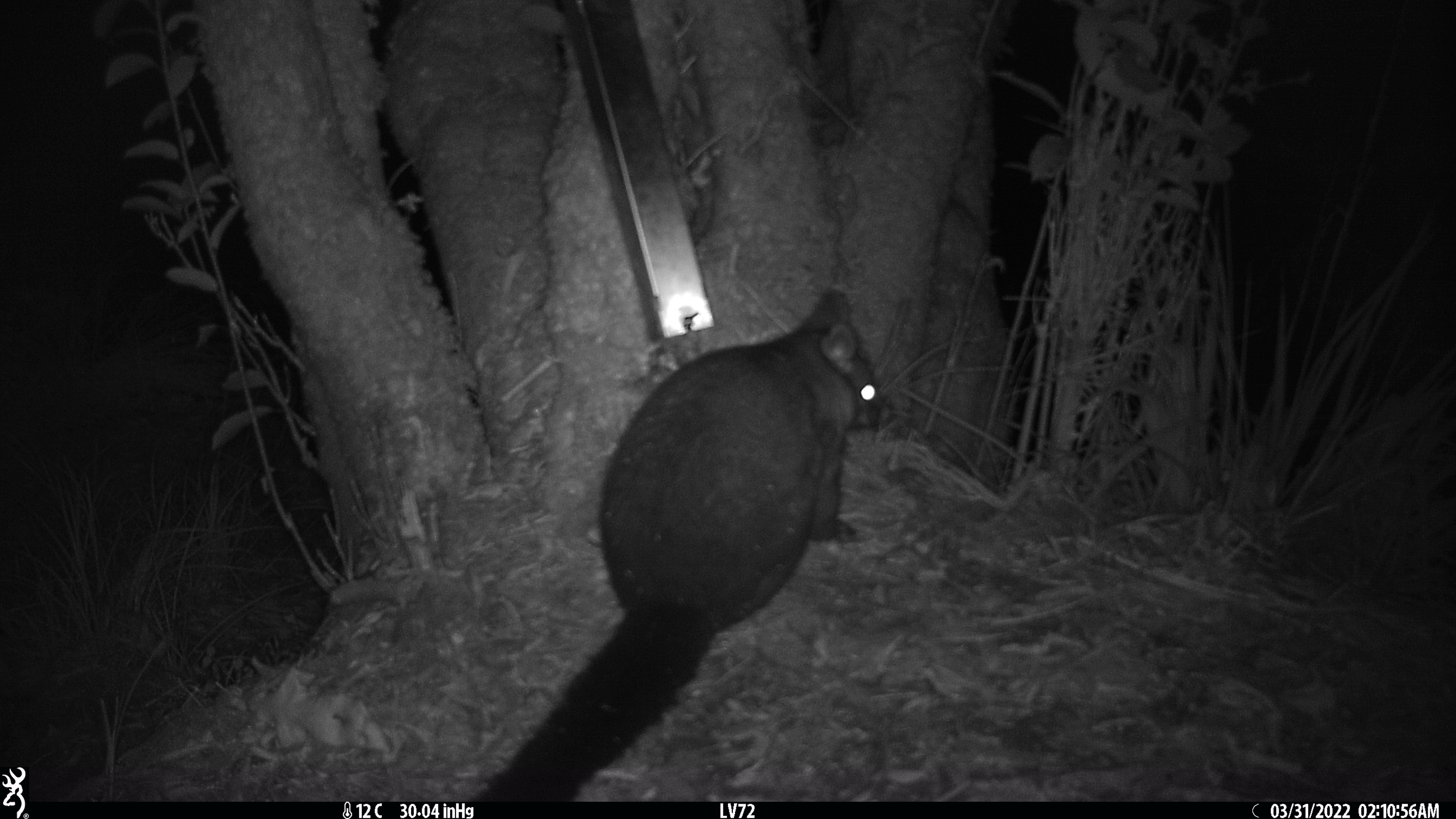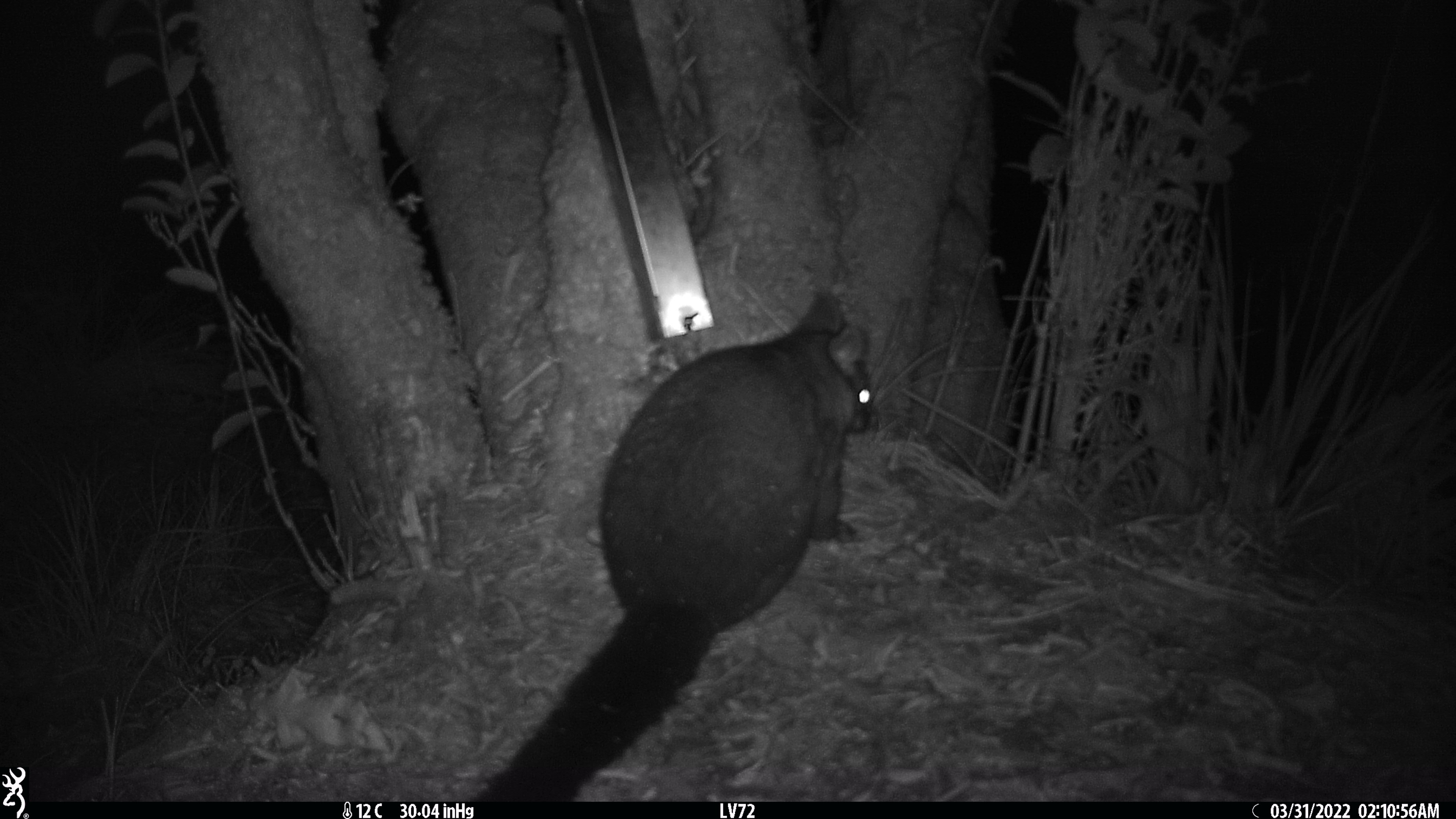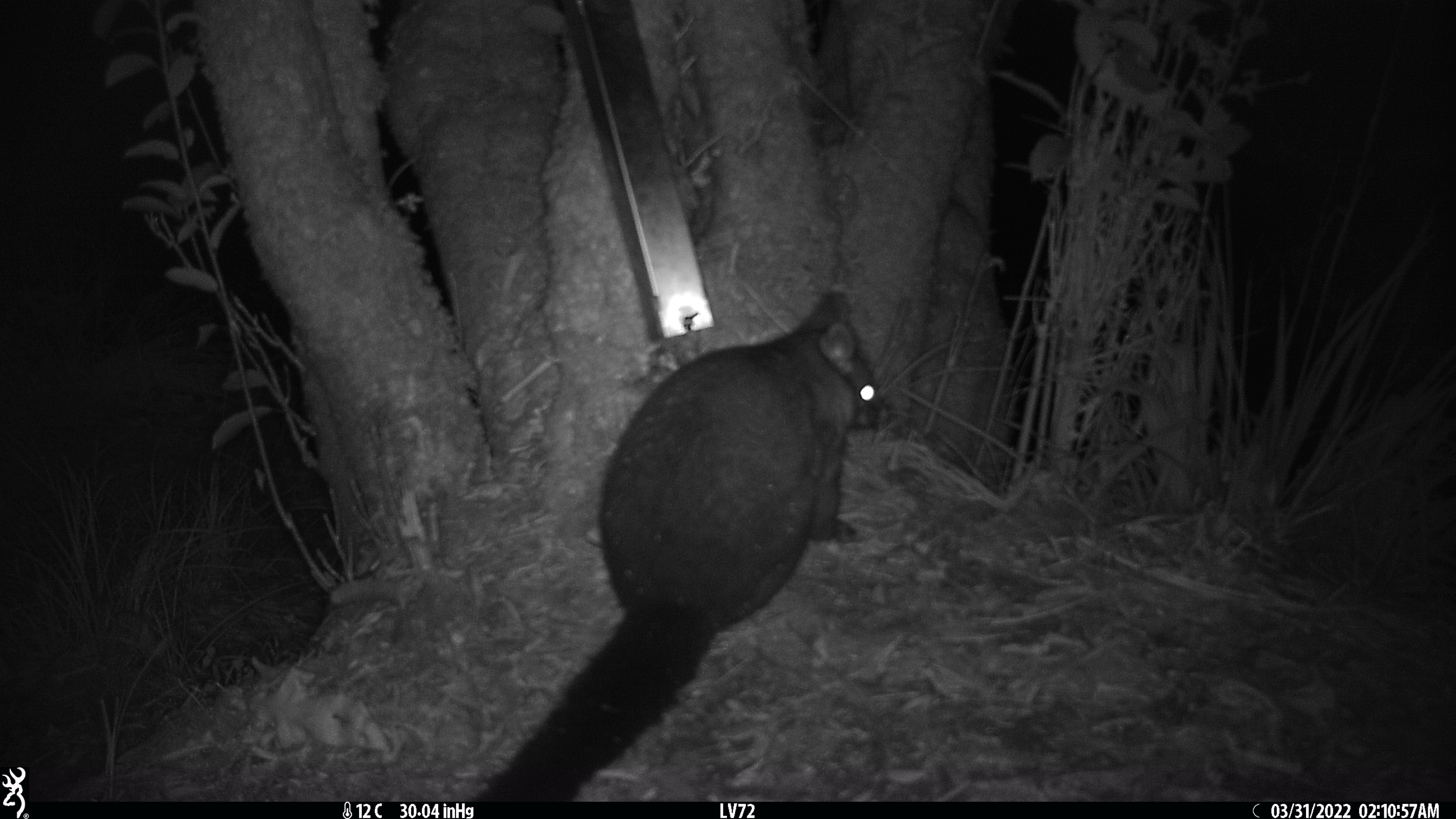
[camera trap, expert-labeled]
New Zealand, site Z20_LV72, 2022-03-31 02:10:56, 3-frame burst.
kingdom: Animalia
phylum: Chordata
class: Mammalia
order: Diprotodontia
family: Phalangeridae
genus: Trichosurus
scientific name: Trichosurus vulpecula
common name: common brushtail possum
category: possum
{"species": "possum (common brushtail possum) (Trichosurus vulpecula)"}